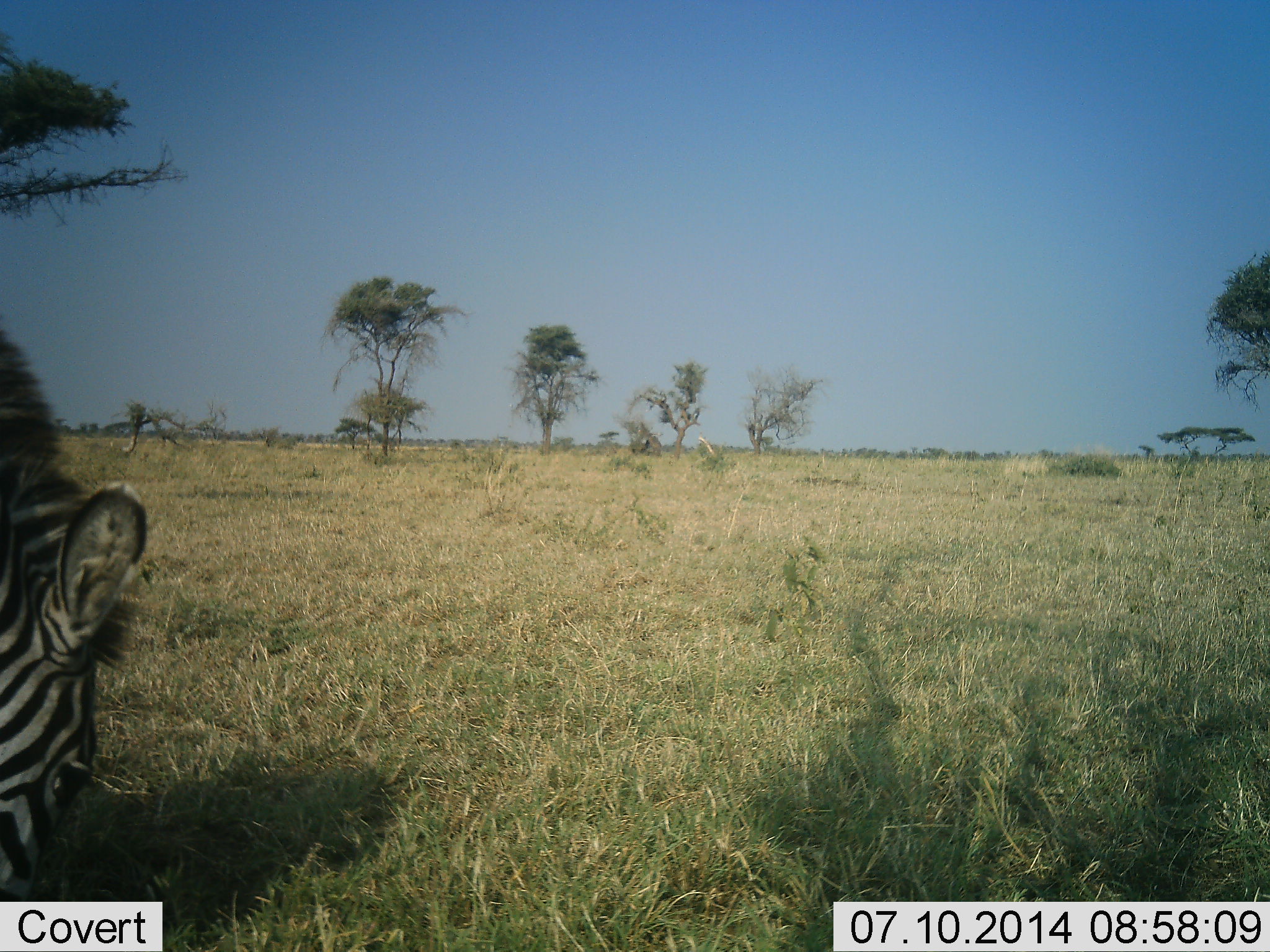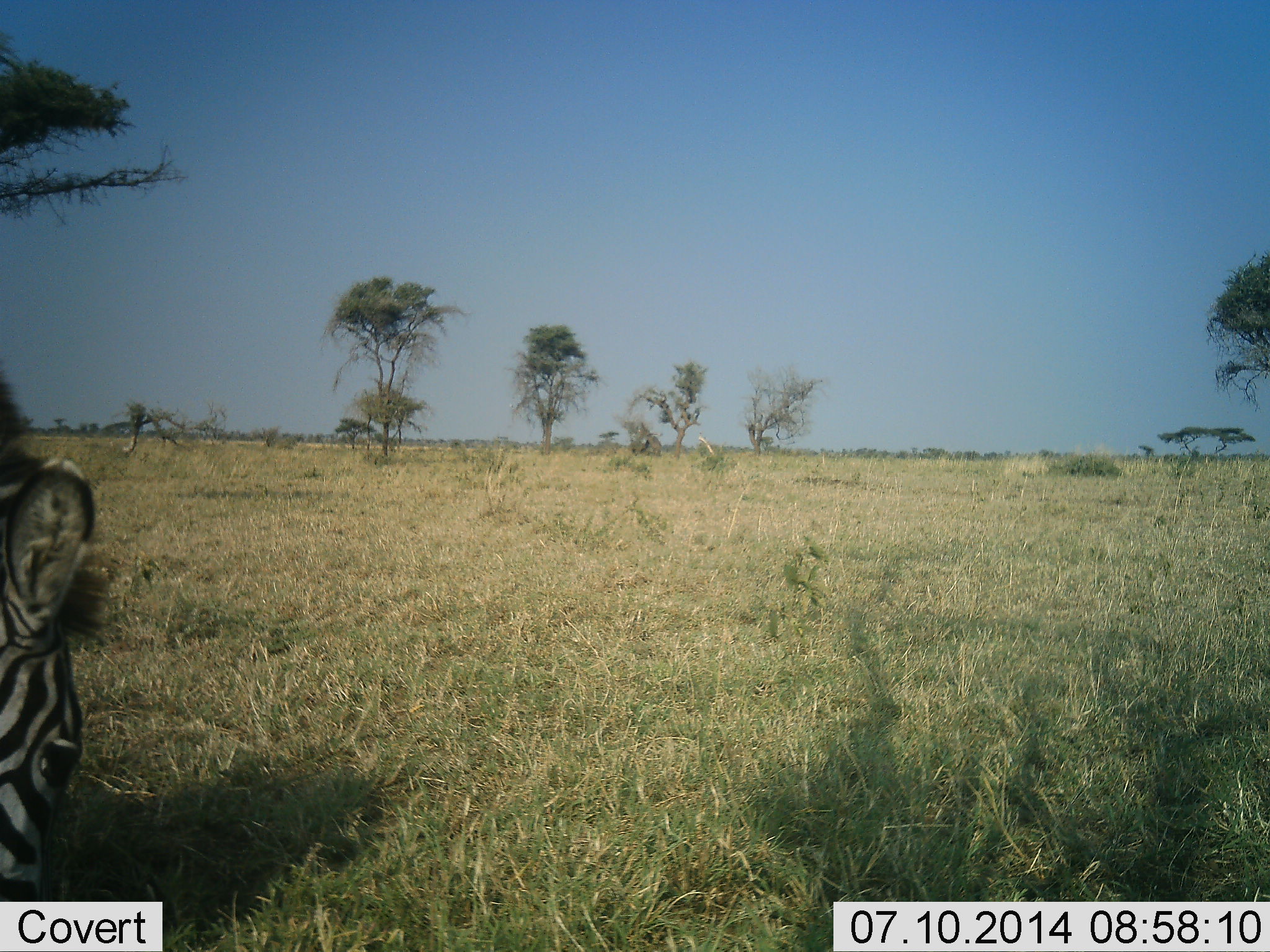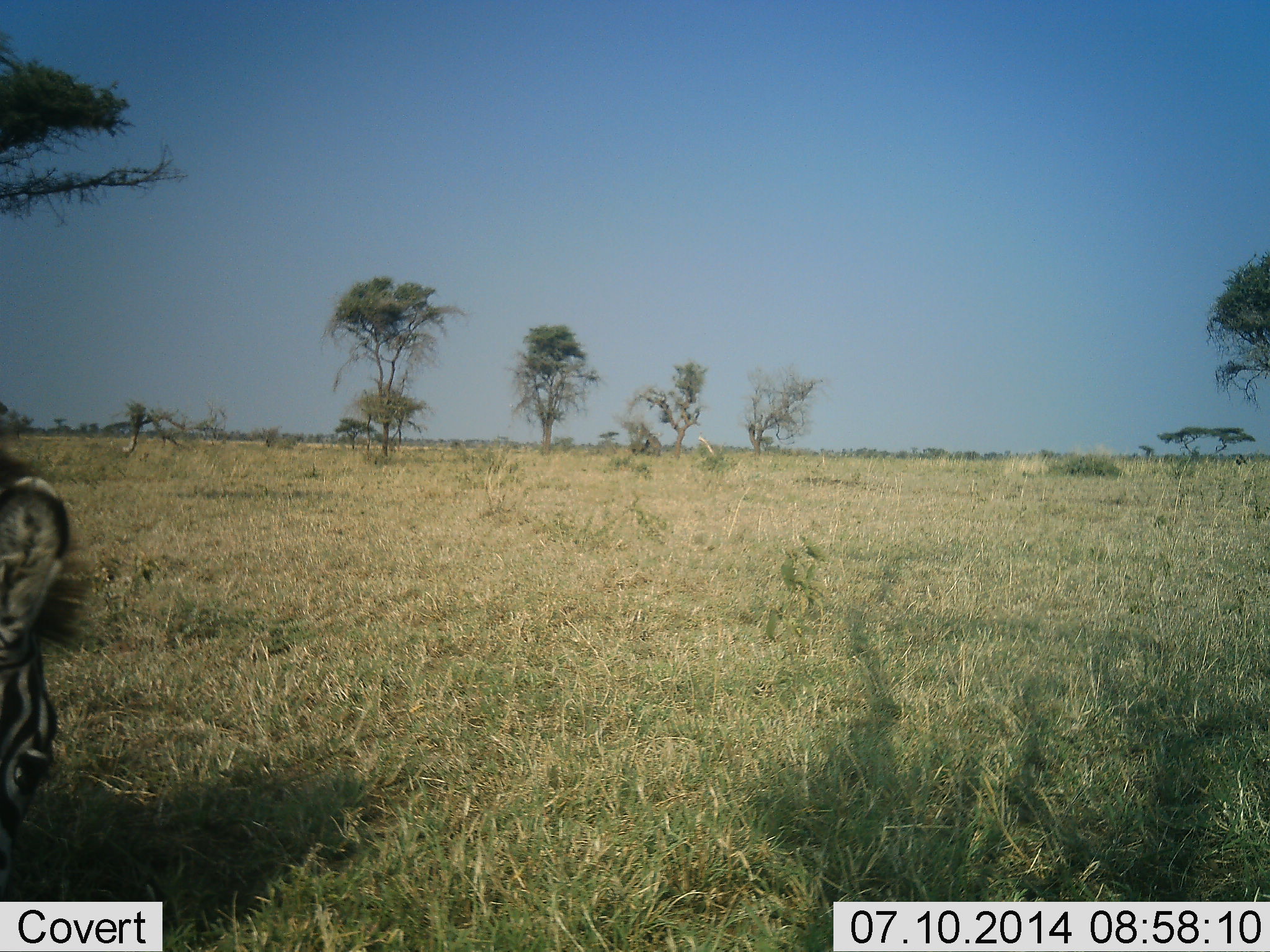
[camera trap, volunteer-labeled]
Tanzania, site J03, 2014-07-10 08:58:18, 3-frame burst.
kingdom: Animalia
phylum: Chordata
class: Mammalia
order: Perissodactyla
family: Equidae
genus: Equus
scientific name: Equus quagga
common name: plains zebra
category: zebra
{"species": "zebra (plains zebra) (Equus quagga)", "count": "1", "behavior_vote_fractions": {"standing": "50%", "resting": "0%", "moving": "0%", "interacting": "0%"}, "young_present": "0%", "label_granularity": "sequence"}